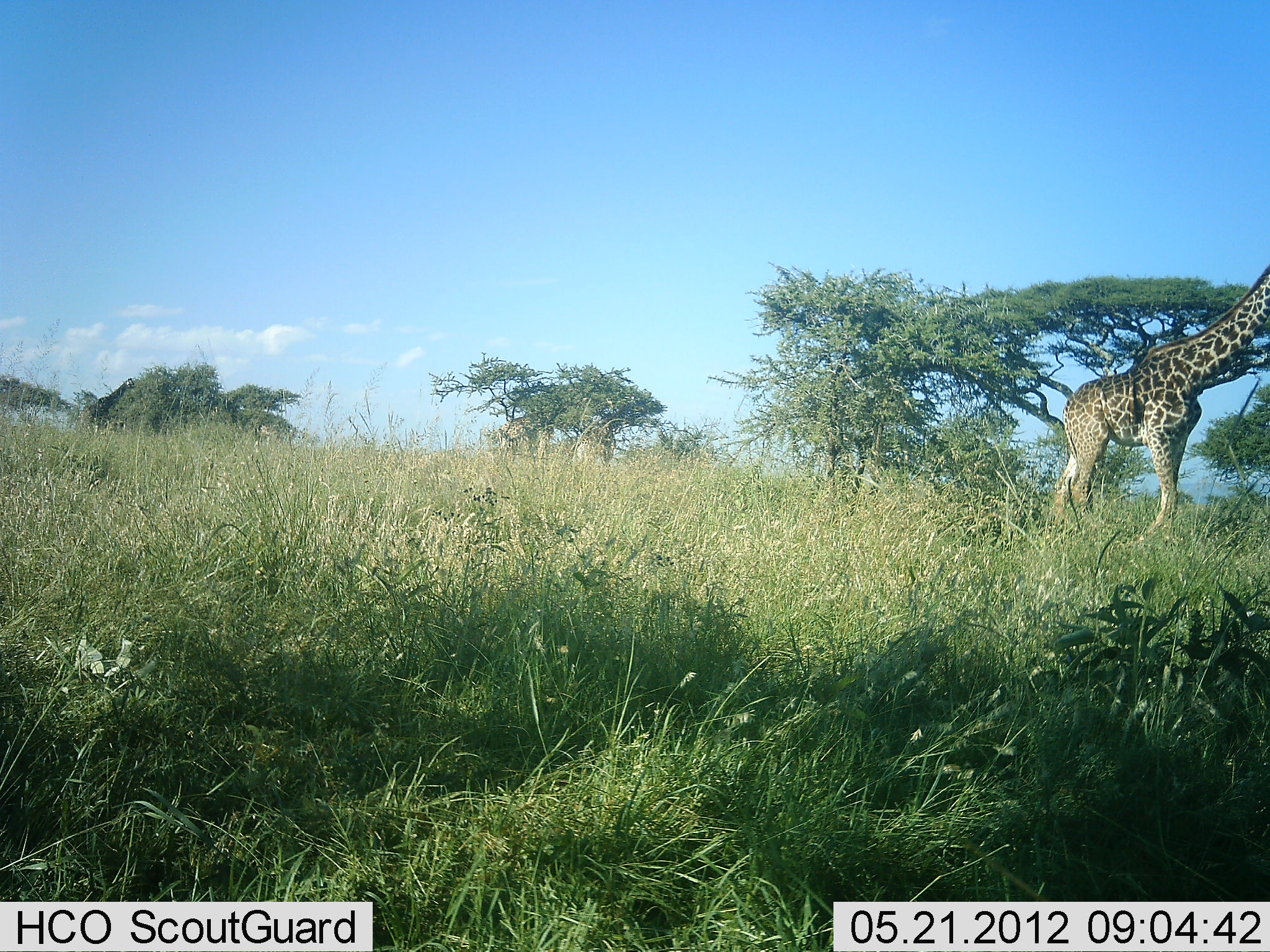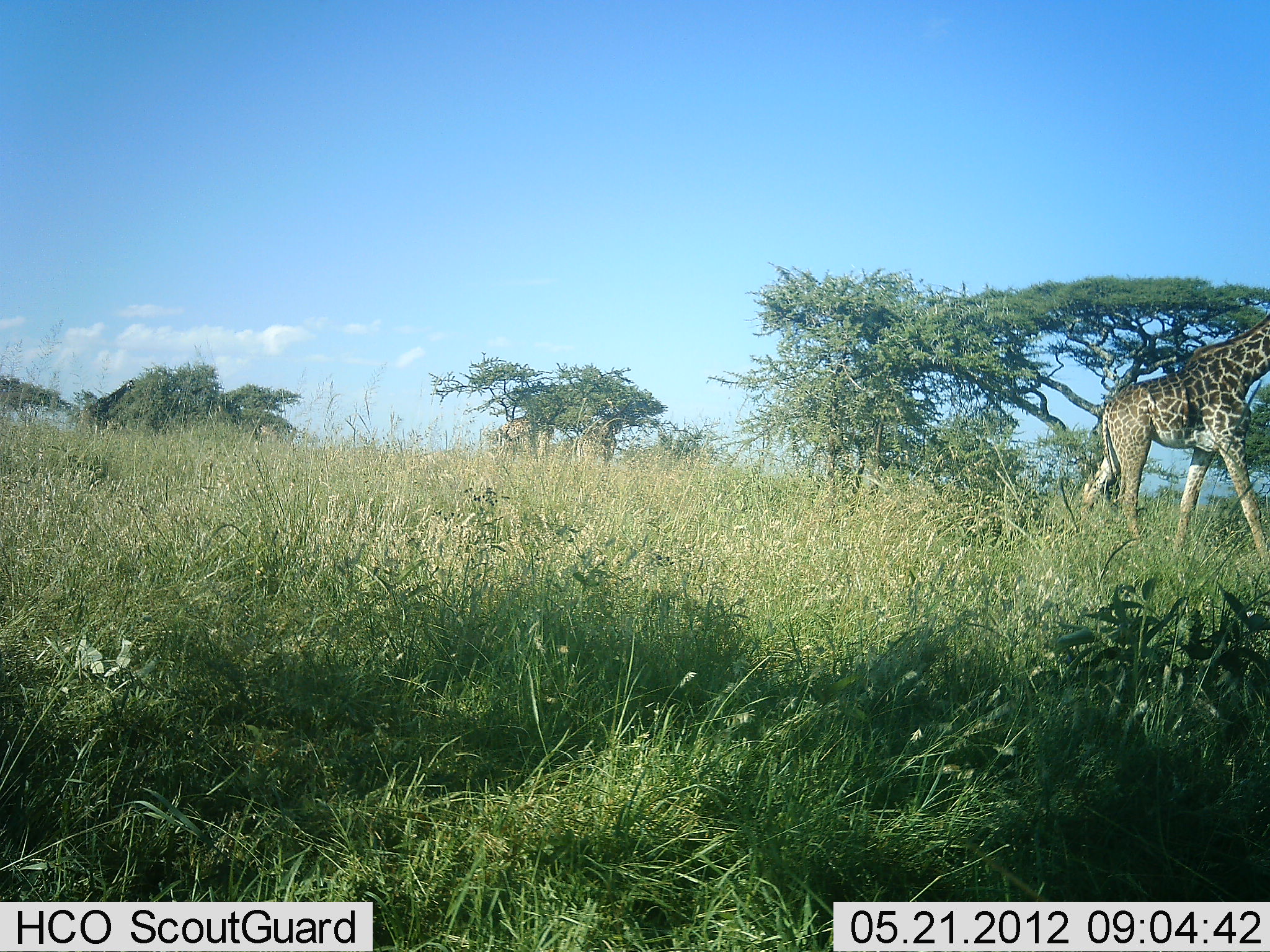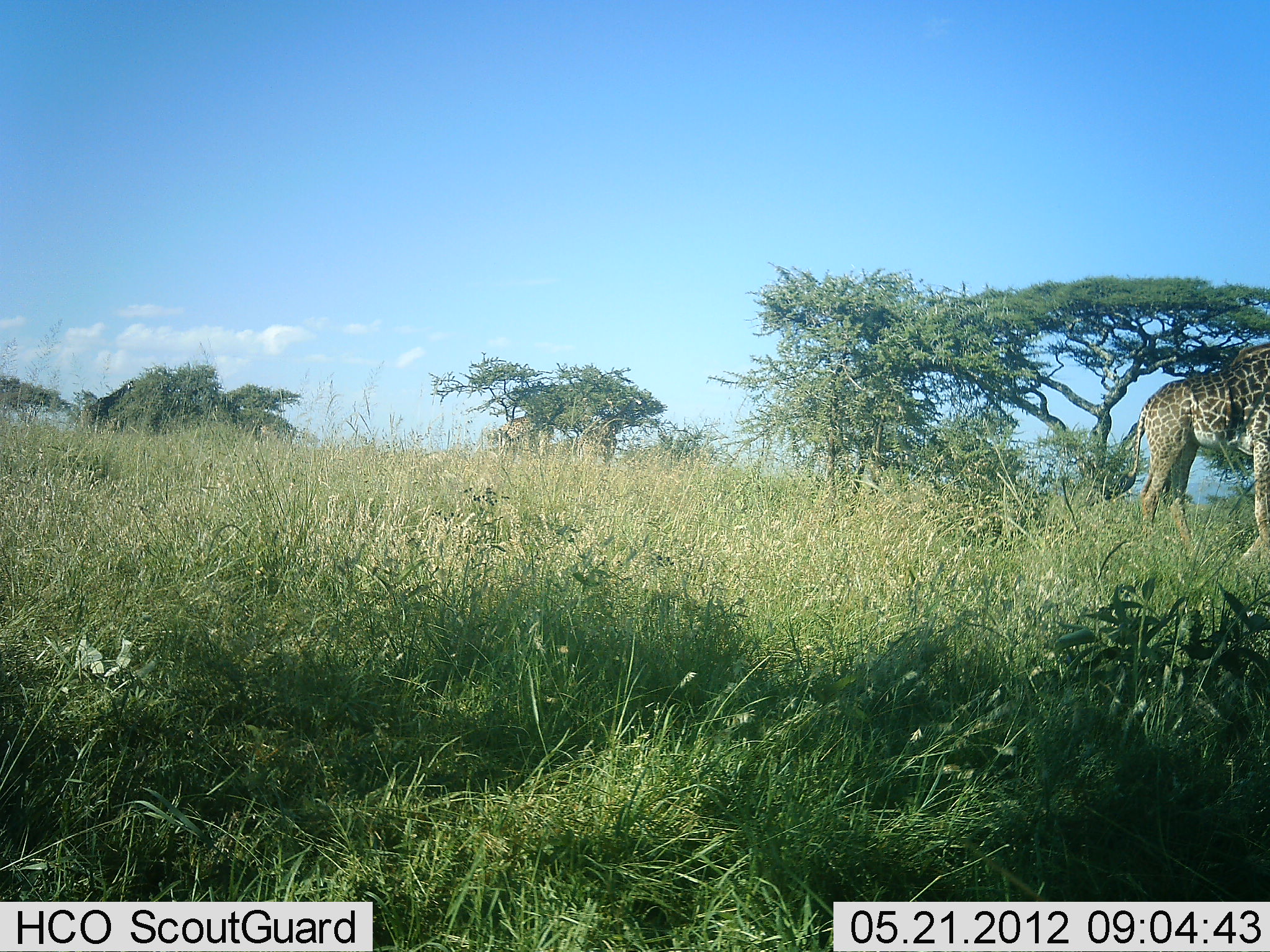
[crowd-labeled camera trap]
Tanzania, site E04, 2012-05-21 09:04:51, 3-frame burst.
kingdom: Animalia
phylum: Chordata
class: Mammalia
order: Artiodactyla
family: Giraffidae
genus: Giraffa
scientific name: Giraffa camelopardalis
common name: giraffe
Giraffe (Giraffa camelopardalis), count 2. Behavior (volunteer vote fractions): standing 10%, resting 0%, moving 100%, interacting 0%. Young present (vote fraction): 0%. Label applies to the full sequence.